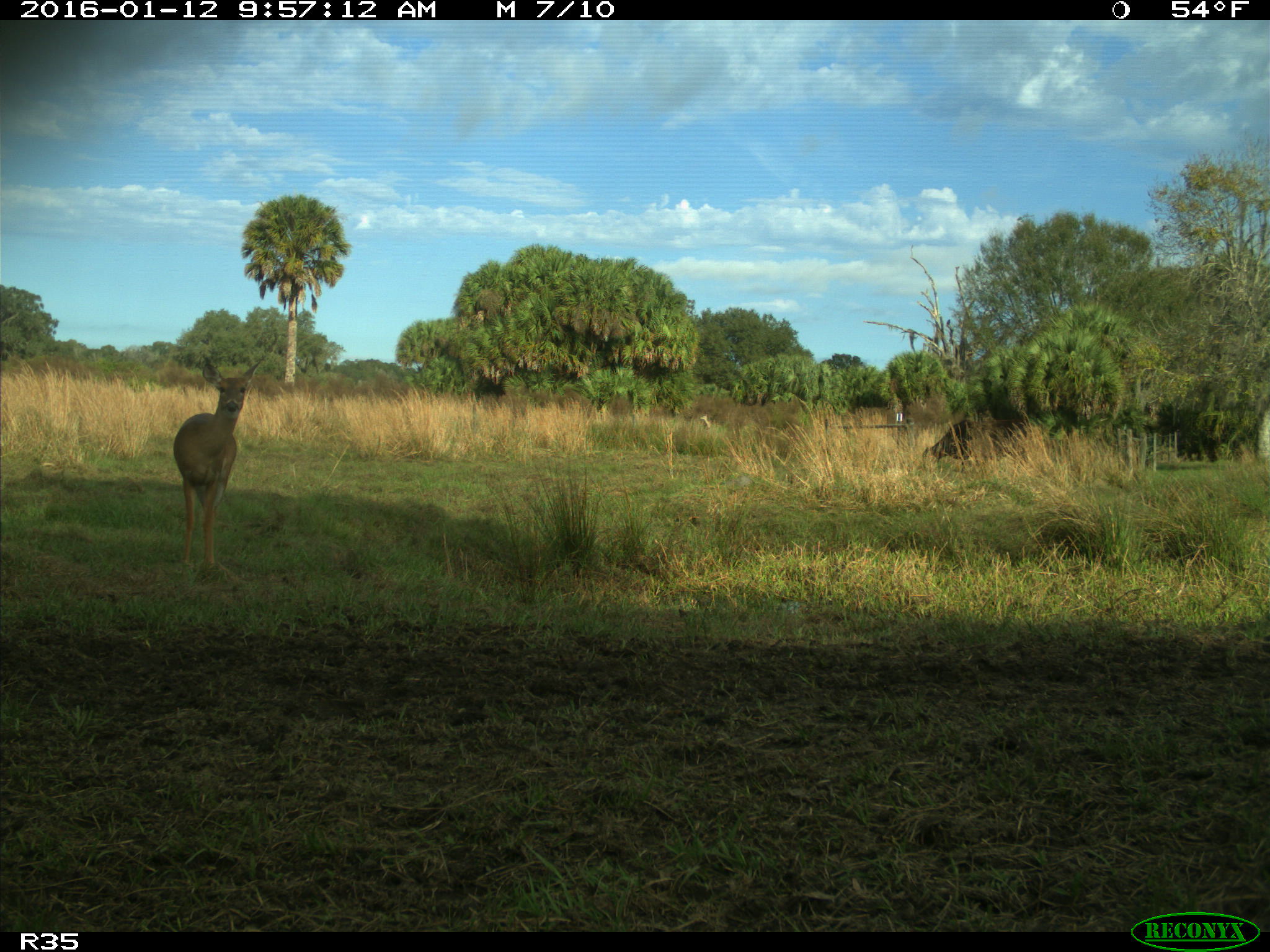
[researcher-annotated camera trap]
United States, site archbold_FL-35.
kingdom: Animalia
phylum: Chordata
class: Mammalia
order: Artiodactyla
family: Cervidae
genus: Odocoileus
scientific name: Odocoileus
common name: deer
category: unidentified deer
Unidentified deer (deer) (Odocoileus).